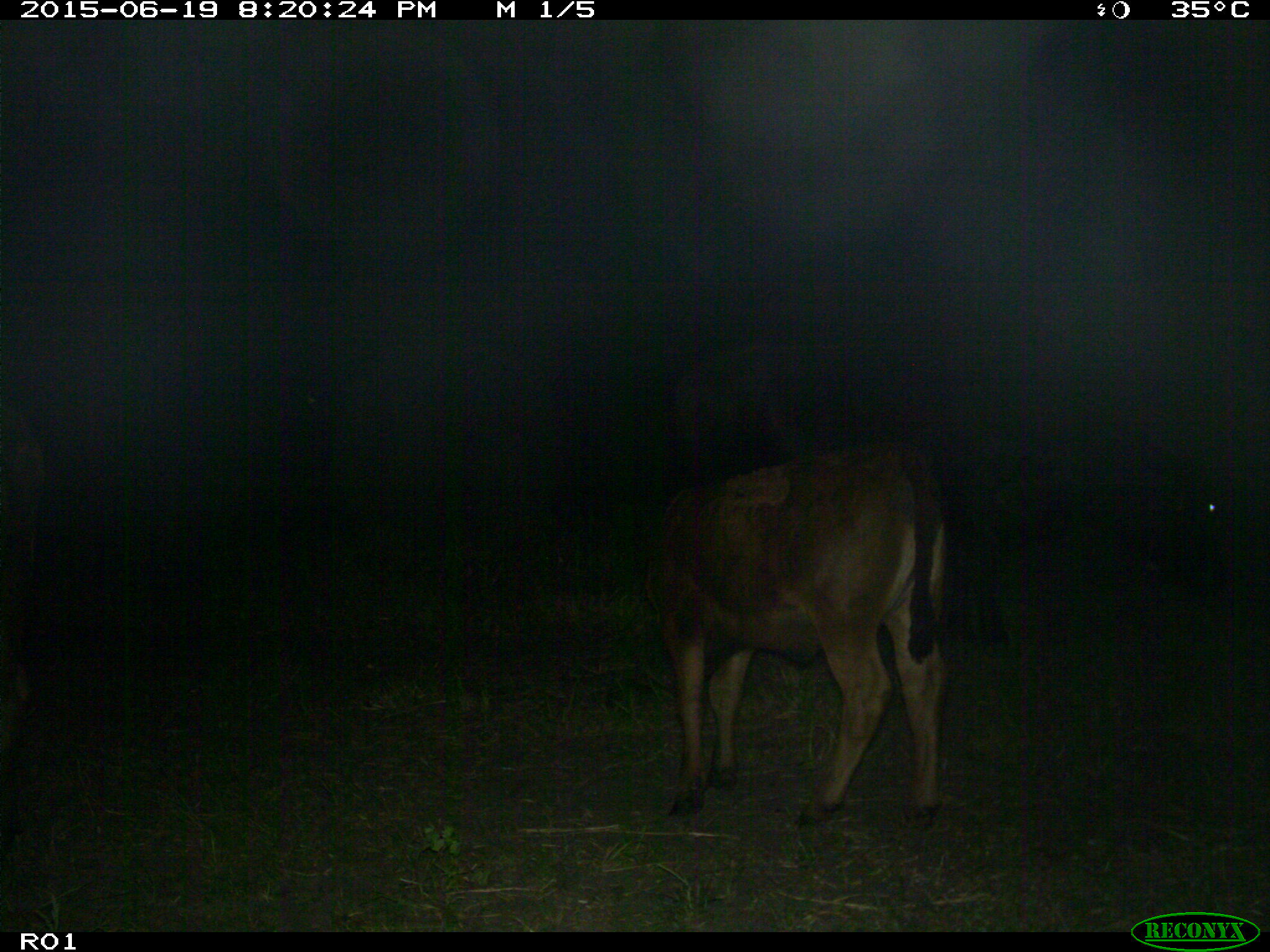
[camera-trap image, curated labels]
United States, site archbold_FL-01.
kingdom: Animalia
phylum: Chordata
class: Mammalia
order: Artiodactyla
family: Bovidae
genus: Bos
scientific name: Bos taurus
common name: domestic cow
Bos taurus (domestic cow).